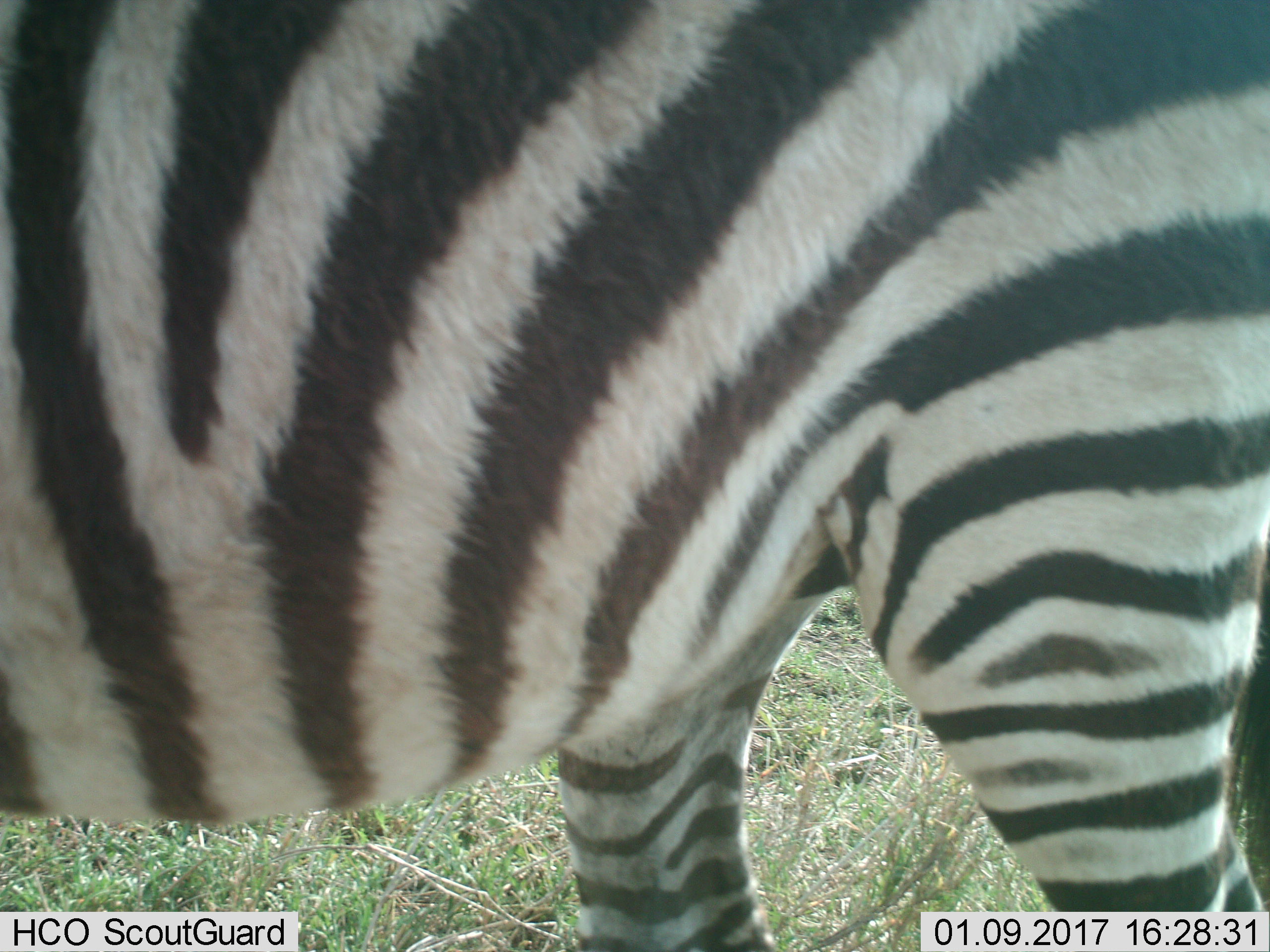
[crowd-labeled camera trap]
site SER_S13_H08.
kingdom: Animalia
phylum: Chordata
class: Mammalia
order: Perissodactyla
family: Equidae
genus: Equus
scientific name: Equus quagga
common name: plains zebra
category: zebraplains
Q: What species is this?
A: Zebraplains (plains zebra) (Equus quagga).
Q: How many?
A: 1.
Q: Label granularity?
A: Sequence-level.